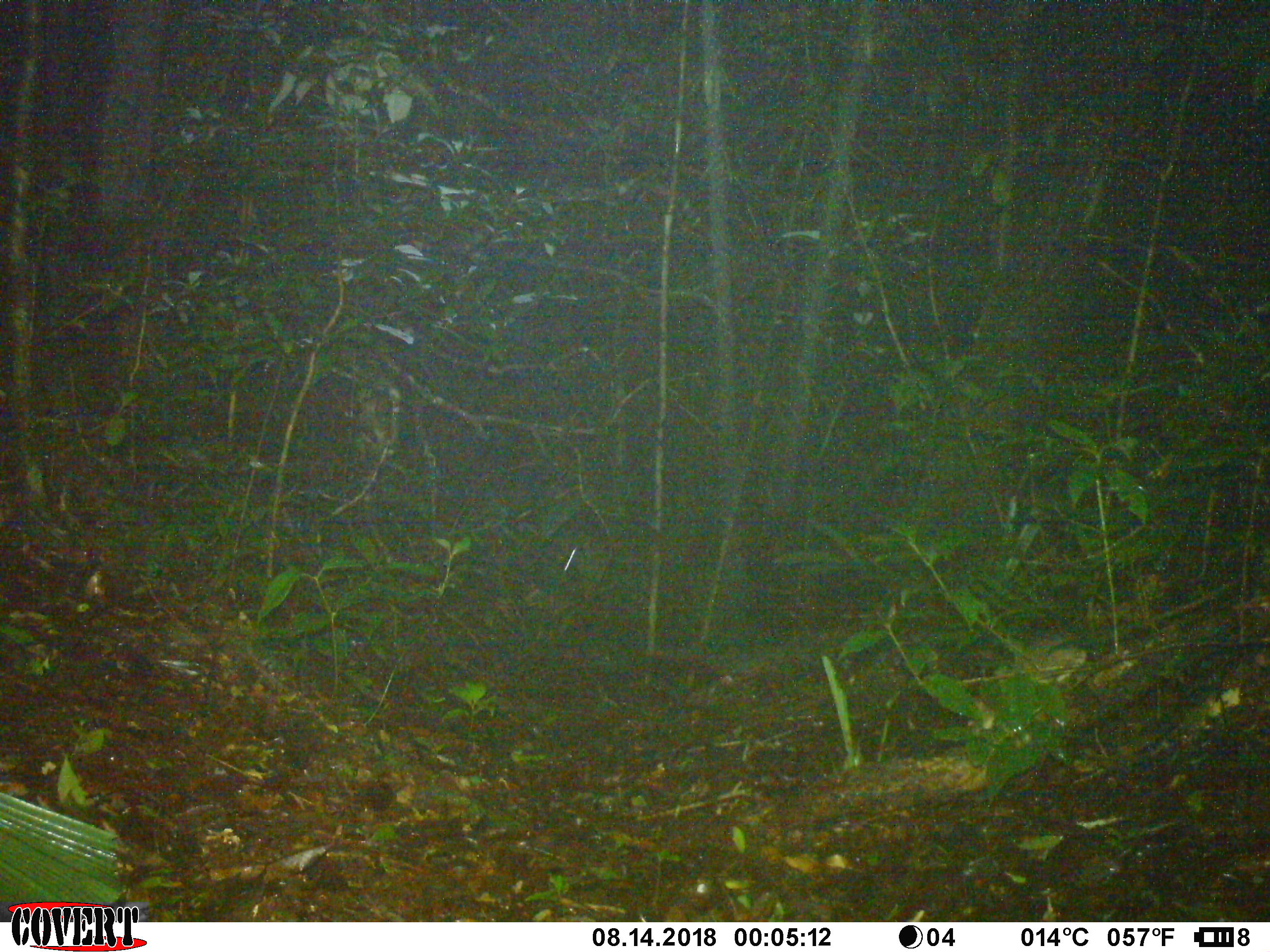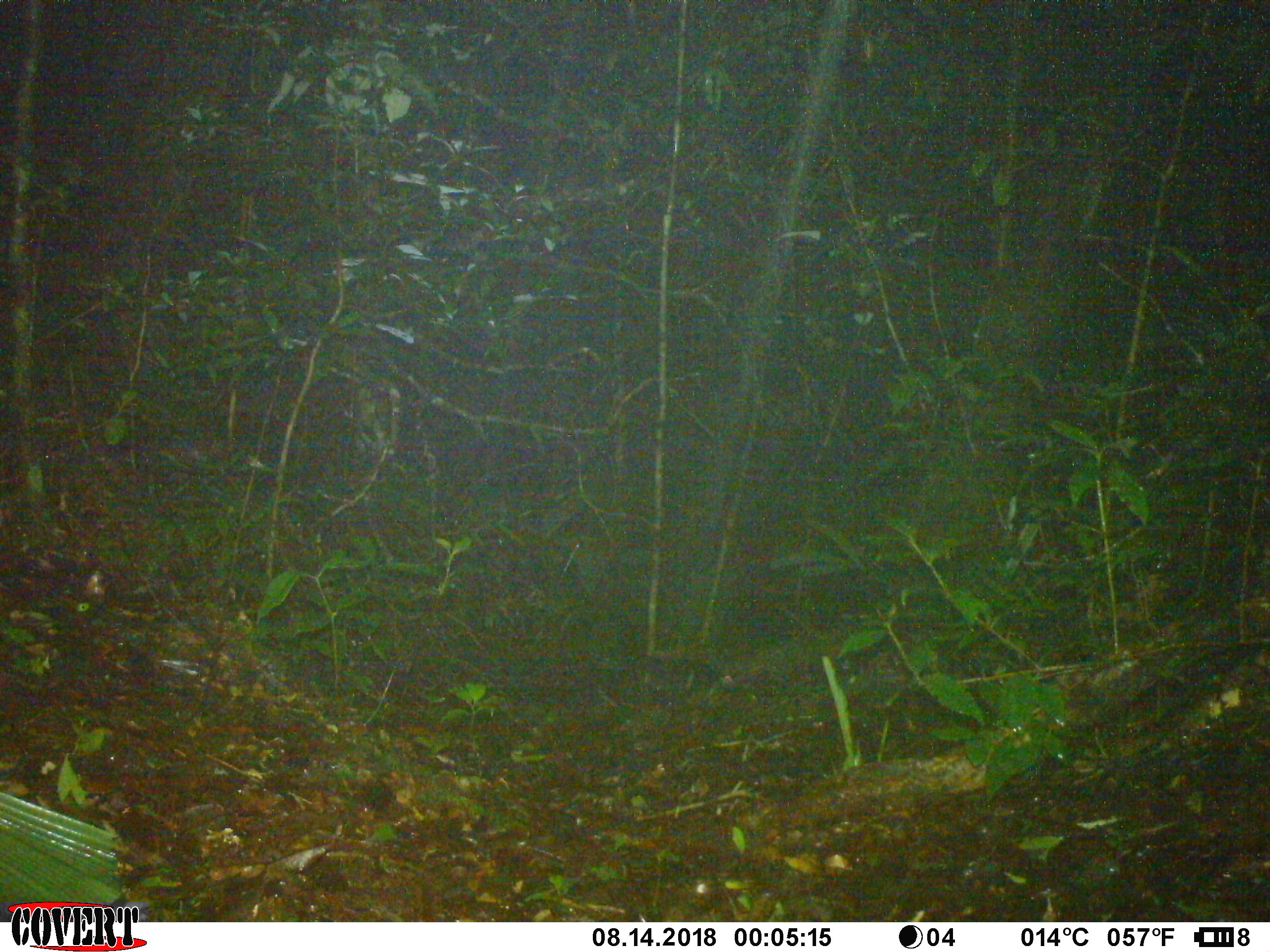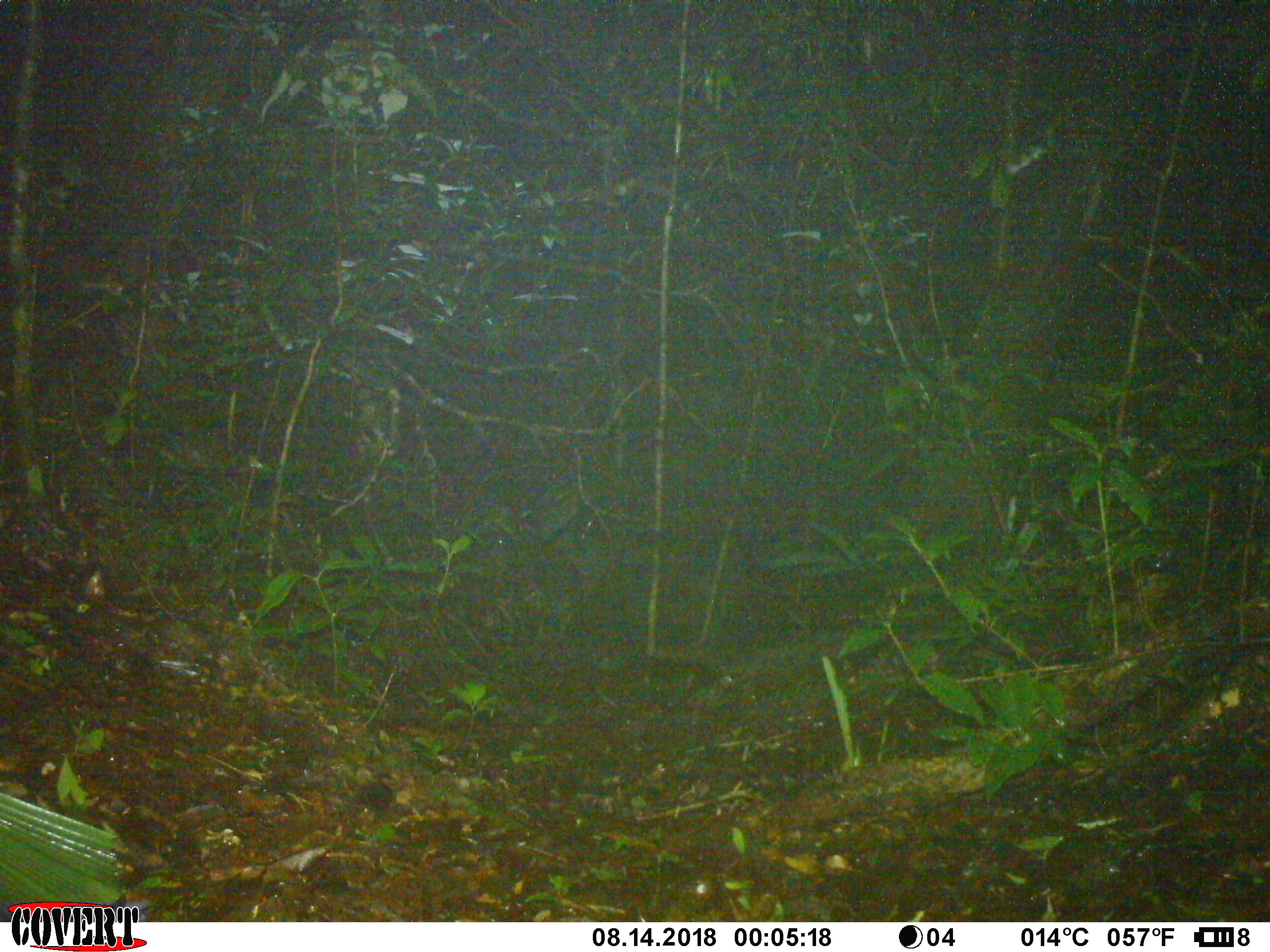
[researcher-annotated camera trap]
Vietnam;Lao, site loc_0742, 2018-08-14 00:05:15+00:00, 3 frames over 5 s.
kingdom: Animalia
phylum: Chordata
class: Mammalia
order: Rodentia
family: Muridae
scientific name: Muridae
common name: old-world mice and rats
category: unidentified murid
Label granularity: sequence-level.